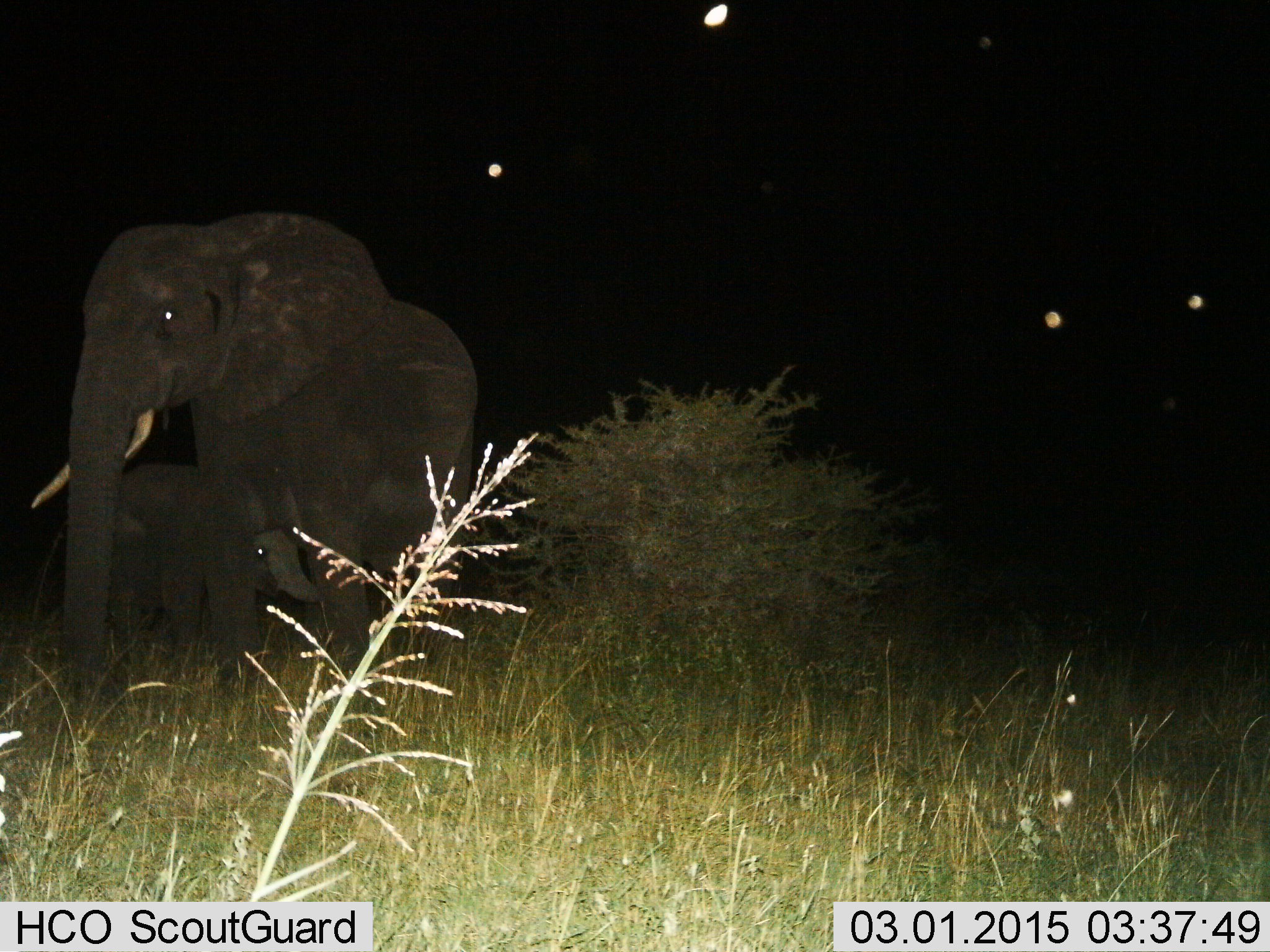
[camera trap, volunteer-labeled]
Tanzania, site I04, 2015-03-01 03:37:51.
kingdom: Animalia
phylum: Chordata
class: Mammalia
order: Proboscidea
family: Elephantidae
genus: Loxodonta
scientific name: Loxodonta africana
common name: african bush elephant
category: elephant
Elephant (african bush elephant) (Loxodonta africana), count 2. Behavior (volunteer vote fractions): standing 100%, resting 0%, moving 0%, interacting 10%. Young present (vote fraction): 80%. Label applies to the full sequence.